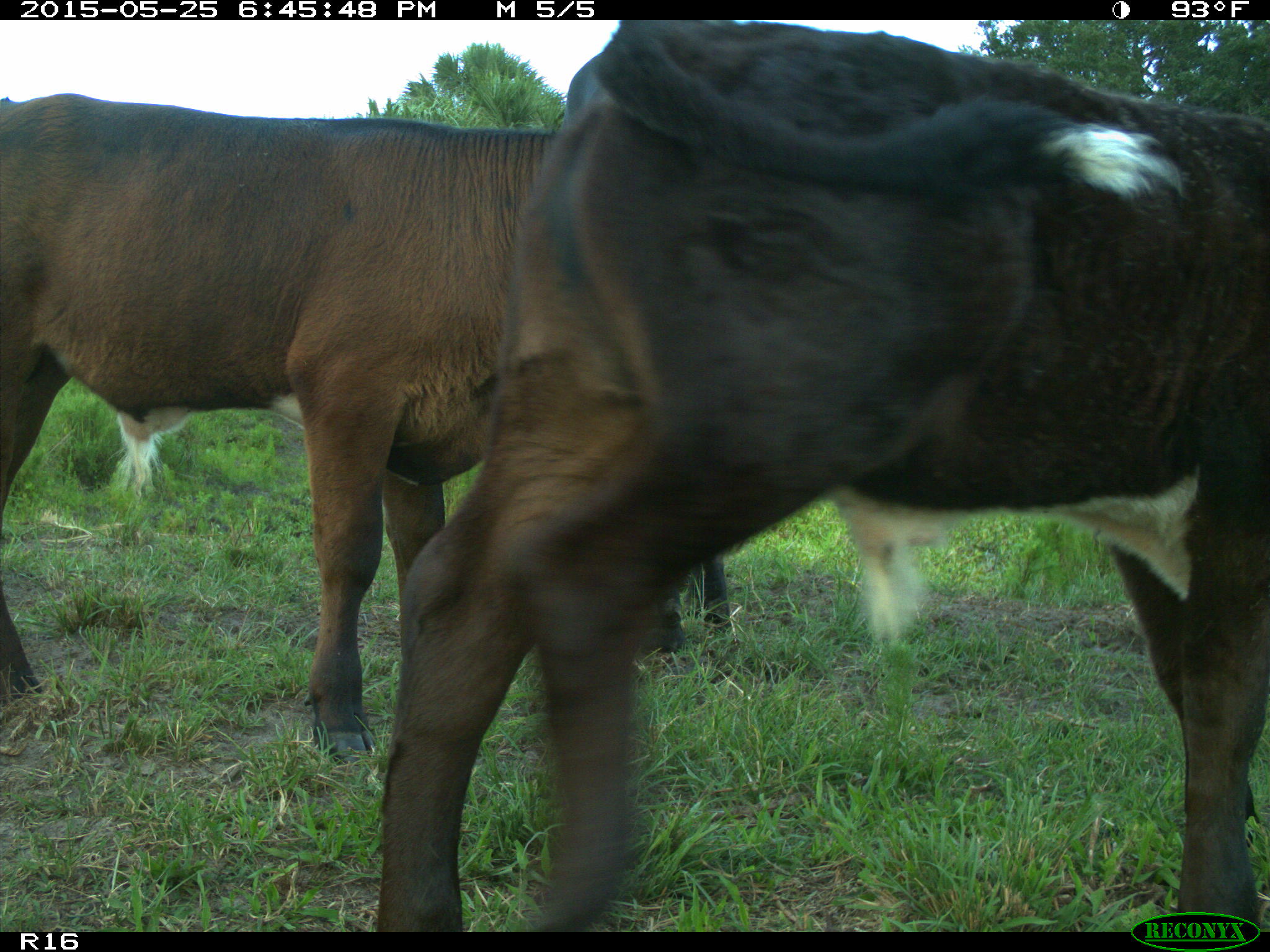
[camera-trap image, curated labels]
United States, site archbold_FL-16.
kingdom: Animalia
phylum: Chordata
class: Mammalia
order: Artiodactyla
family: Bovidae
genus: Bos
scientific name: Bos taurus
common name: domestic cow